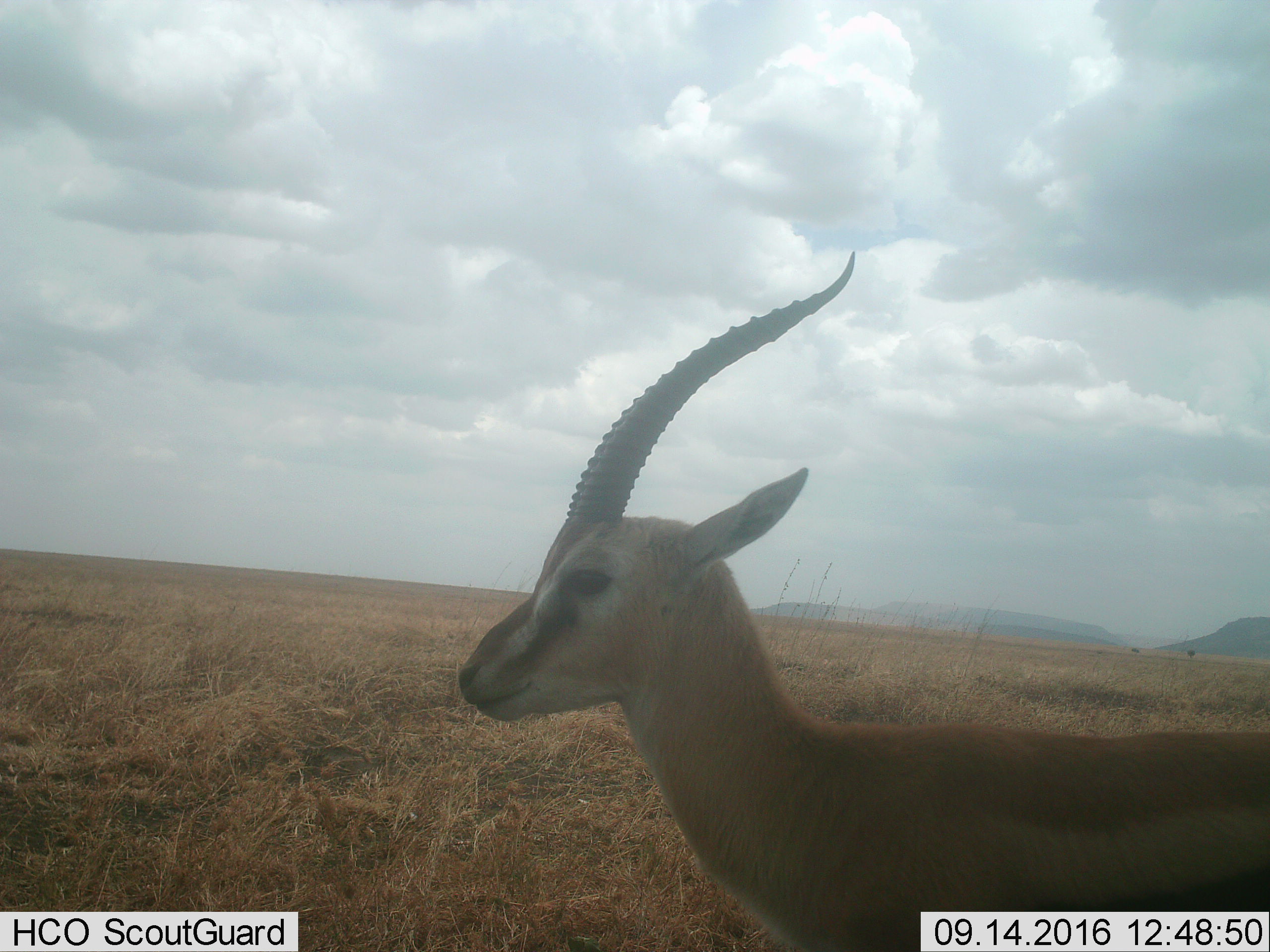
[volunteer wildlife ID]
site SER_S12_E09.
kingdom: Animalia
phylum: Chordata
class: Mammalia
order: Artiodactyla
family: Bovidae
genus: Eudorcas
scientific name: Eudorcas thomsonii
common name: thomson's gazelle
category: gazellethomsons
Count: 1.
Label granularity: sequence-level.